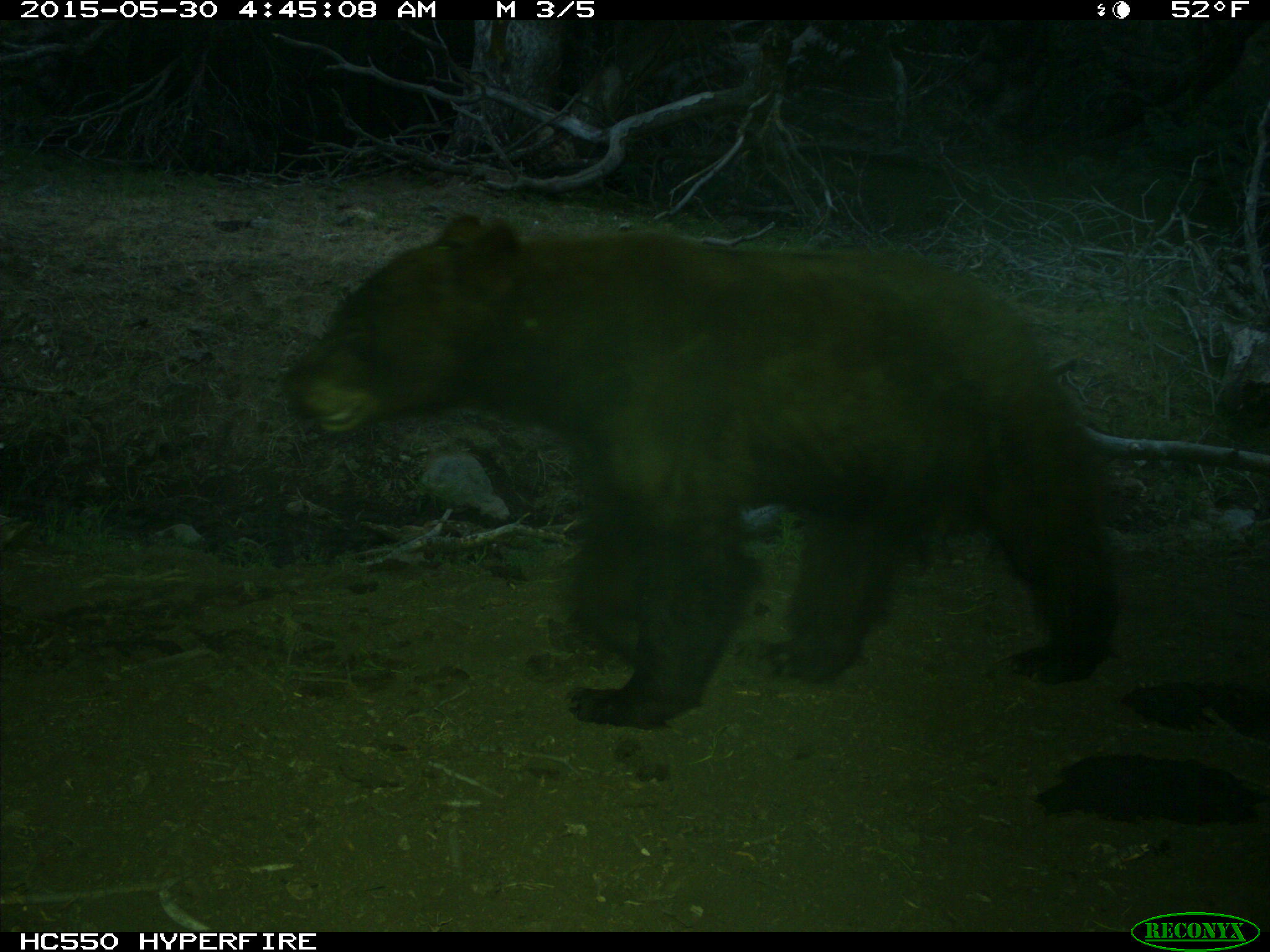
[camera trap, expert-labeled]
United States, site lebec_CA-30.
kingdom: Animalia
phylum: Chordata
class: Mammalia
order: Carnivora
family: Ursidae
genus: Ursus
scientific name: Ursus americanus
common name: american black bear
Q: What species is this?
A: Ursus americanus (american black bear).